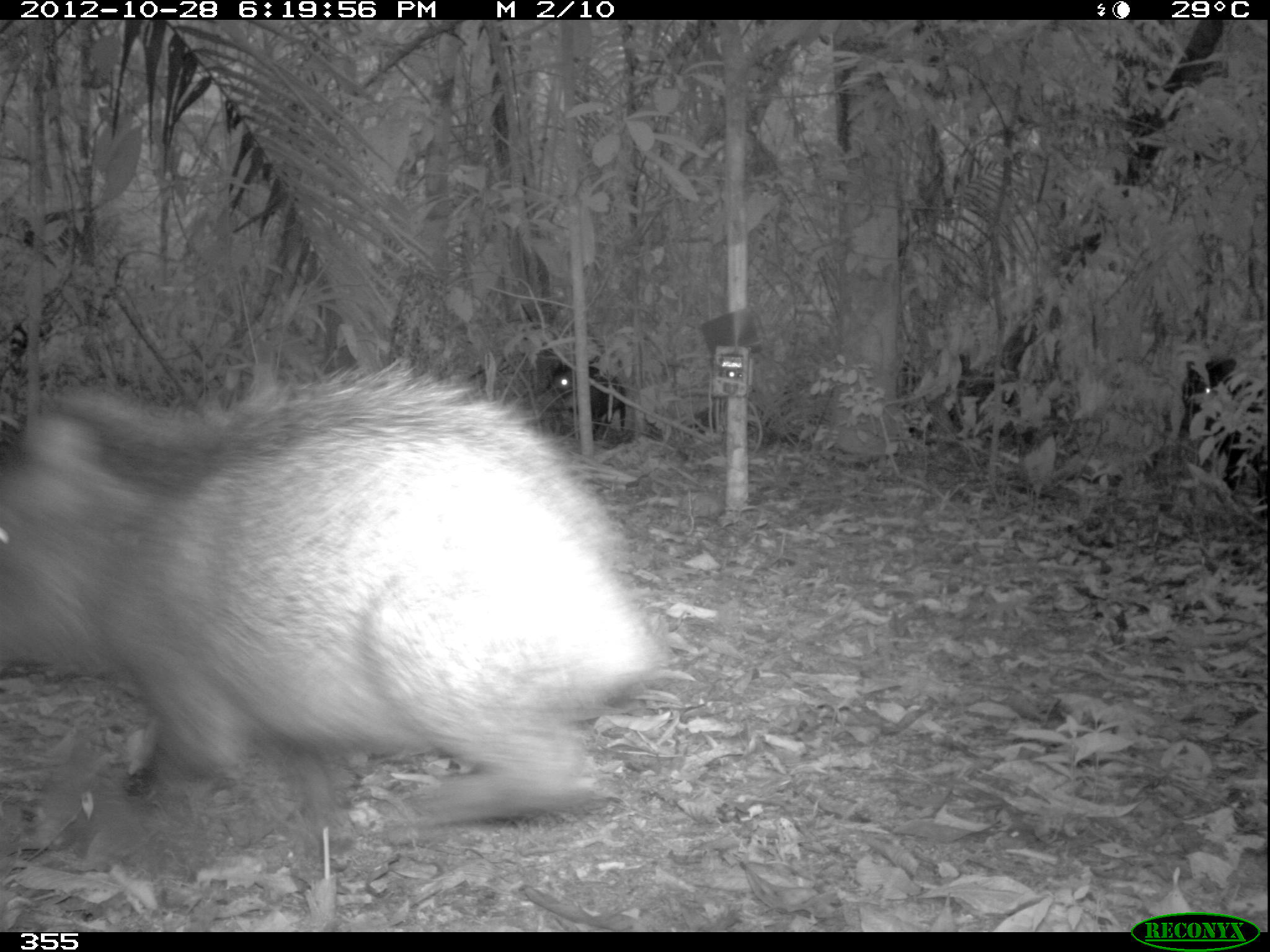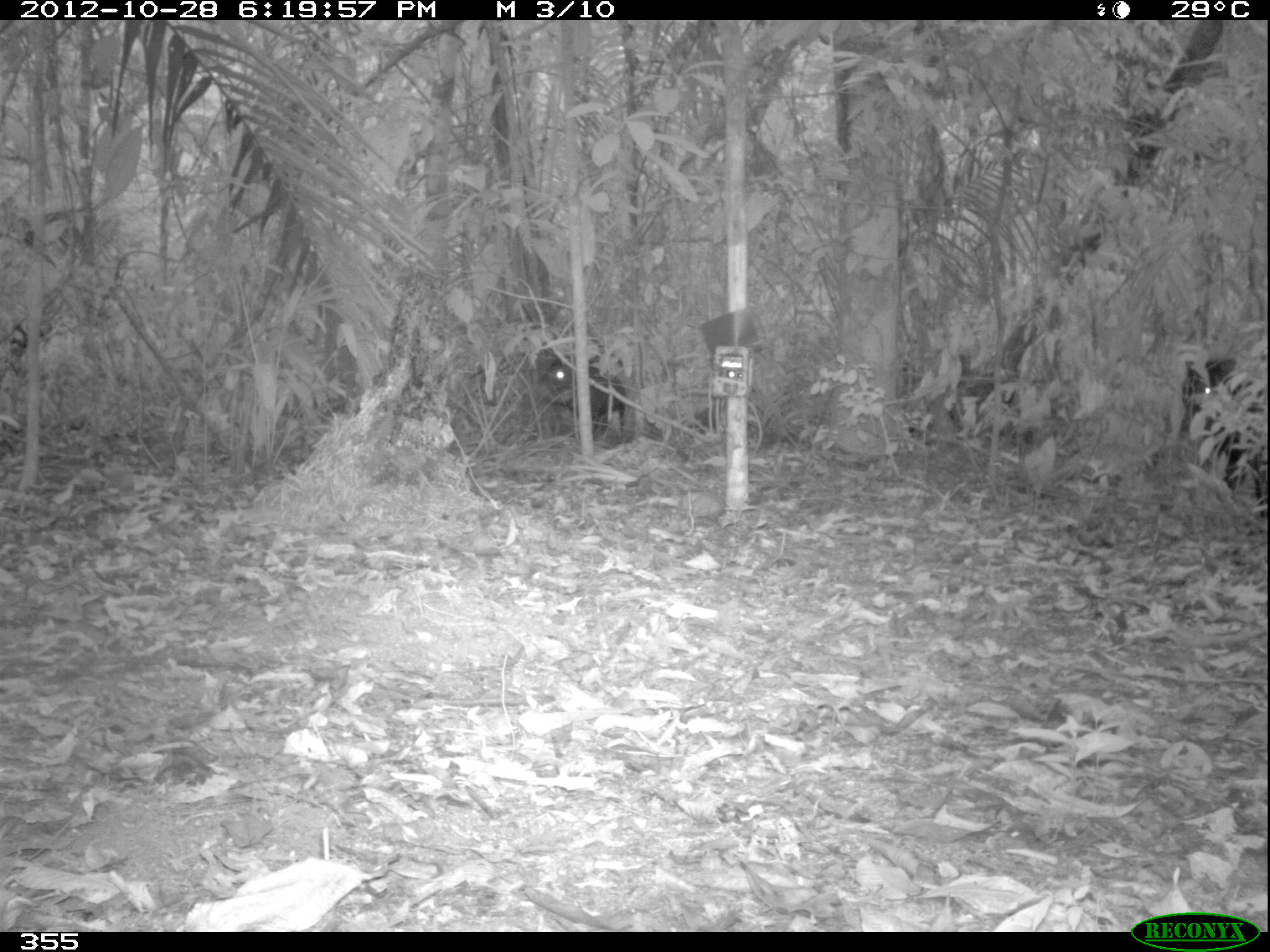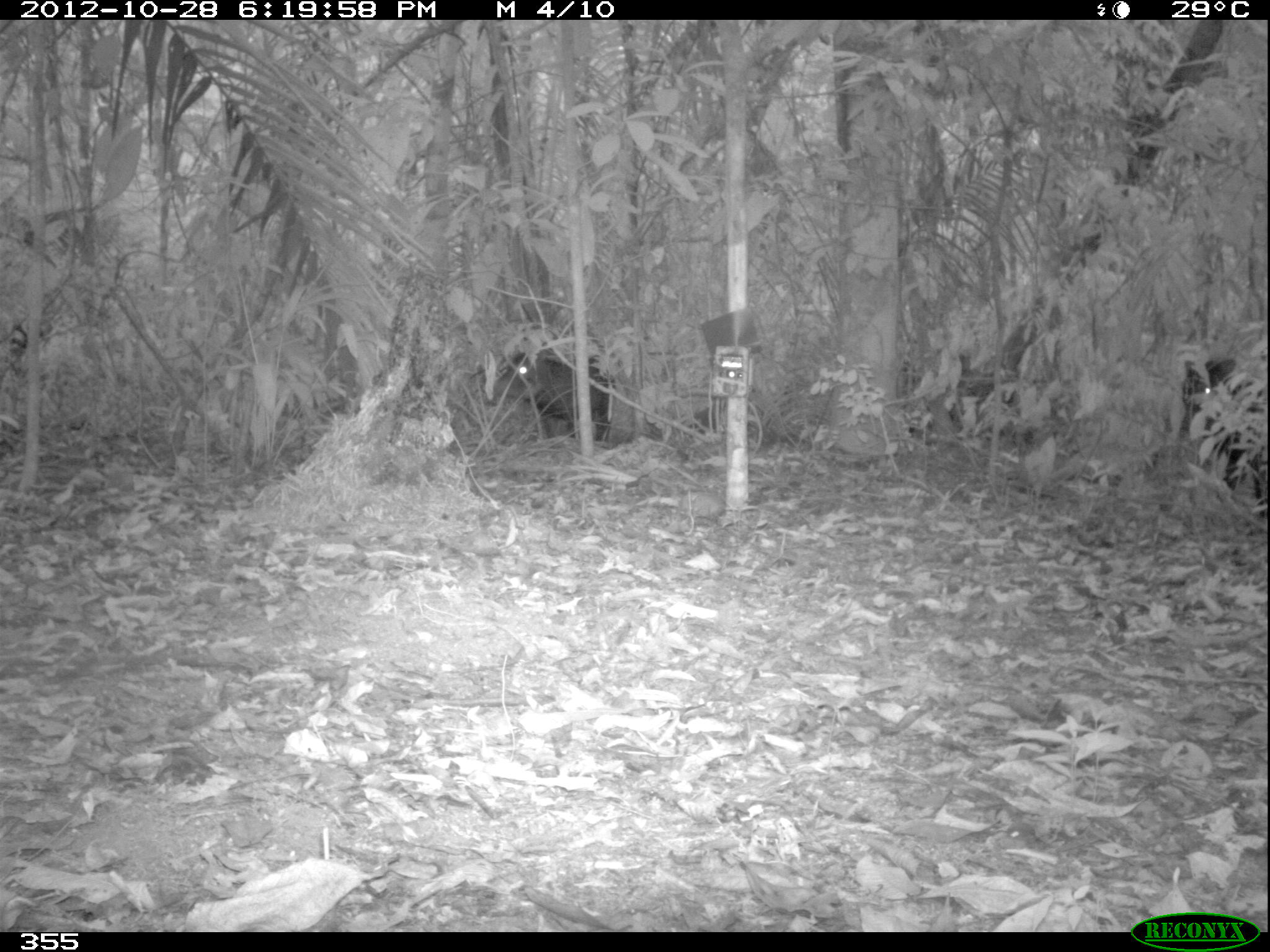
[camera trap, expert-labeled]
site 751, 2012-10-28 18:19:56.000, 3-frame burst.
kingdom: Animalia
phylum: Chordata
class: Mammalia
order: Artiodactyla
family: Tayassuidae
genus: Tayassu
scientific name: Tayassu pecari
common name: white-lipped peccary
Tayassu pecari (white-lipped peccary).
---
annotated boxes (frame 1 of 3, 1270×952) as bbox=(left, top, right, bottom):
tayassu pecari: bbox=(0, 352, 680, 846); bbox=(1179, 358, 1267, 519); bbox=(542, 359, 624, 442)